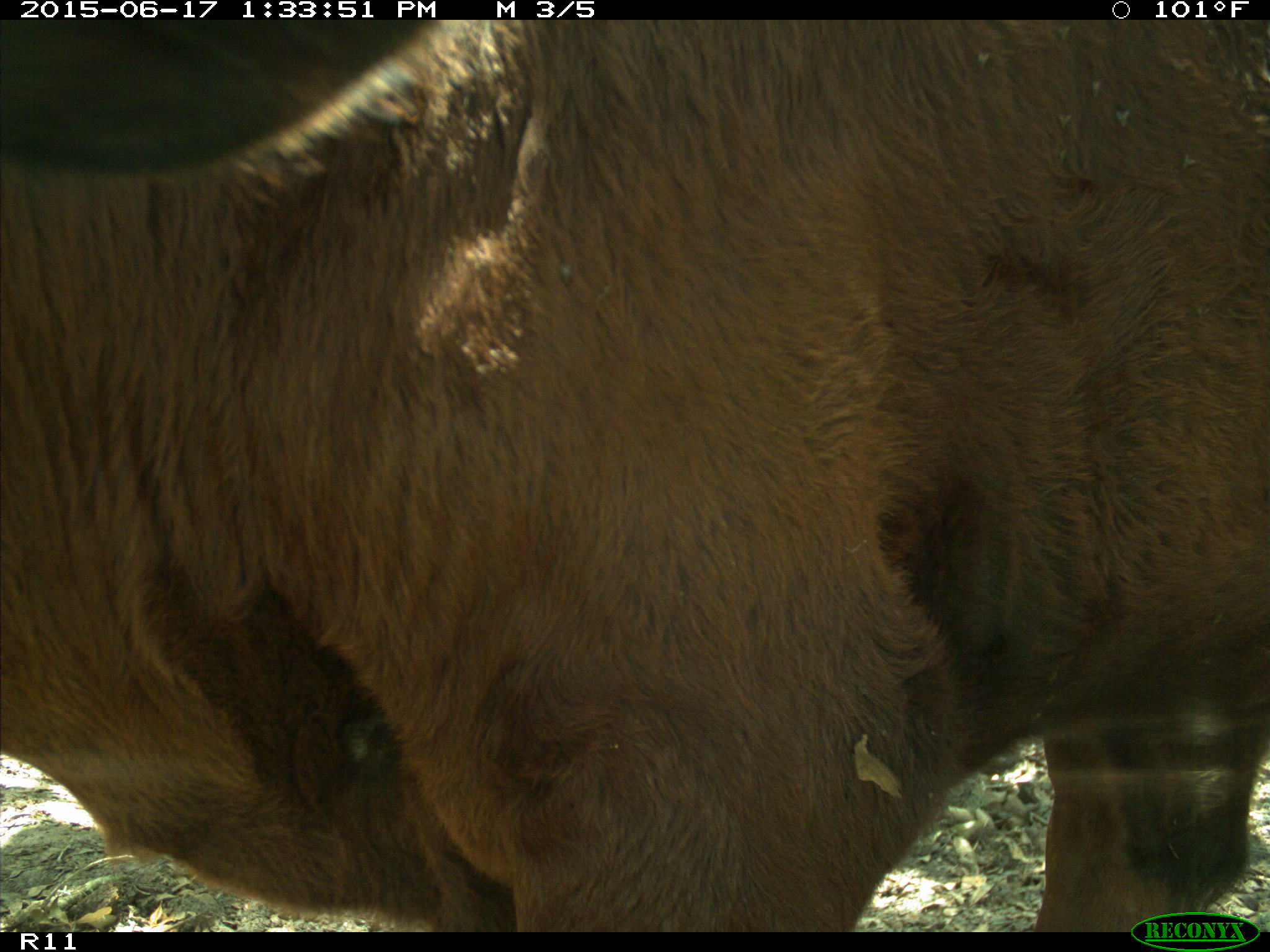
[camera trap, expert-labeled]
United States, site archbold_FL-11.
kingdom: Animalia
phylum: Chordata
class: Mammalia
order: Artiodactyla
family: Bovidae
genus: Bos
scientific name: Bos taurus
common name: domestic cow